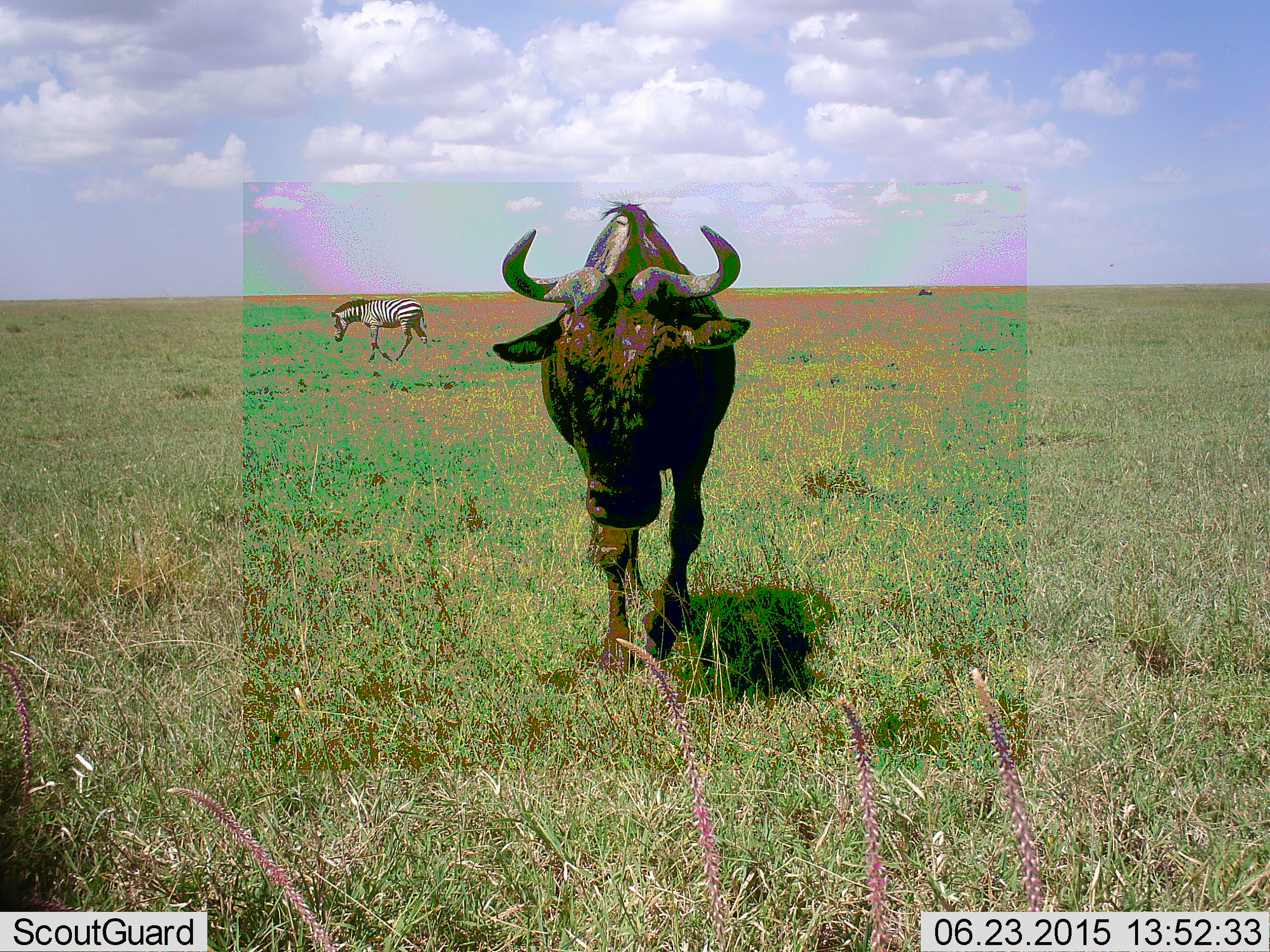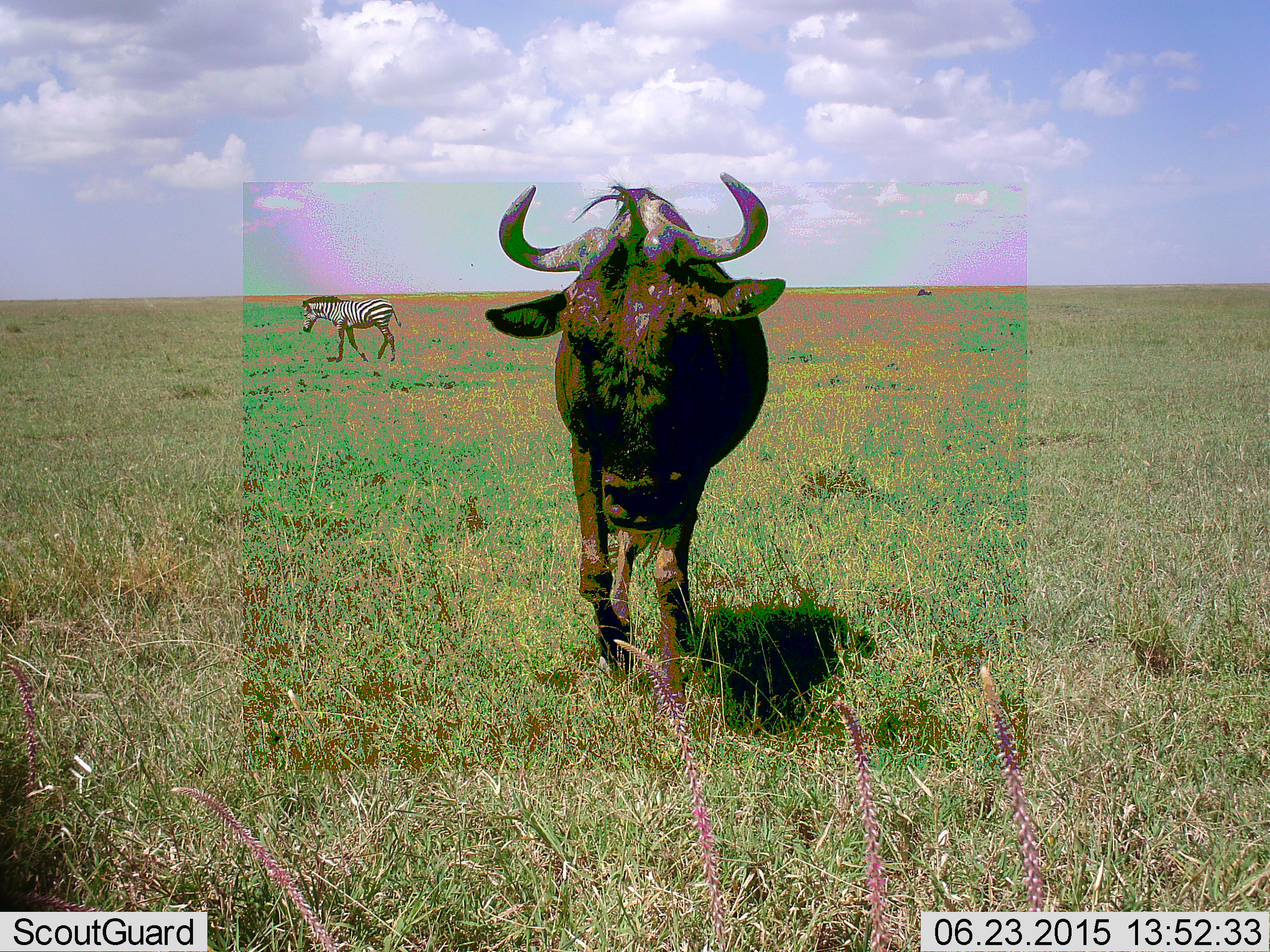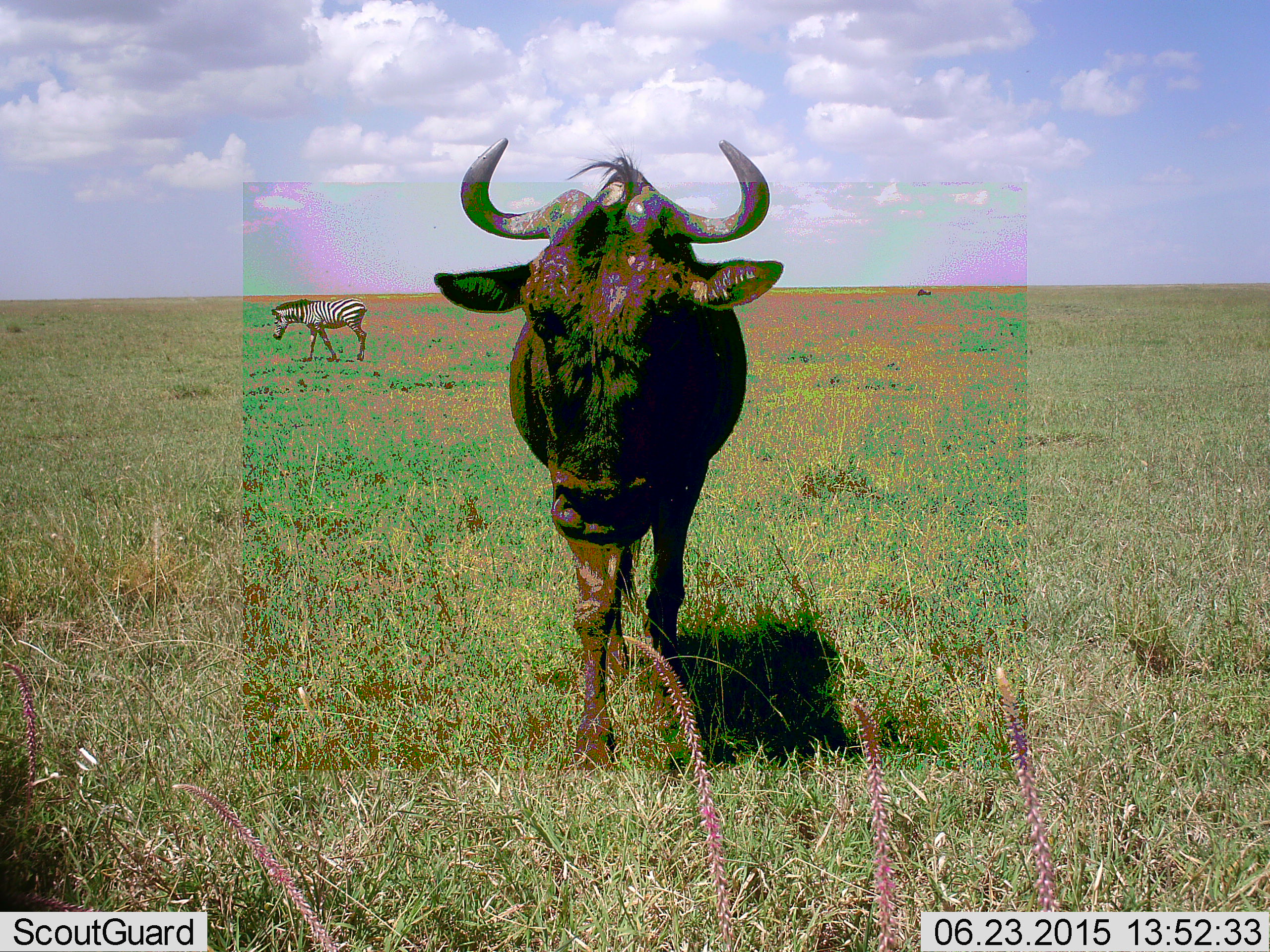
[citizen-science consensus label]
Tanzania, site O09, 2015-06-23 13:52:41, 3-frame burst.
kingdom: Animalia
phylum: Chordata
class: Mammalia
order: Artiodactyla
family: Bovidae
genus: Connochaetes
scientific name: Connochaetes taurinus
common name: blue wildebeest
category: wildebeest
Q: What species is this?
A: Wildebeest (blue wildebeest) (Connochaetes taurinus).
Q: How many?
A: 1.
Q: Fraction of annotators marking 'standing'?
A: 30%.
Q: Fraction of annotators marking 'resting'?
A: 0%.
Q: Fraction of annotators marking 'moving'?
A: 90%.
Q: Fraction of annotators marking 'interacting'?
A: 0%.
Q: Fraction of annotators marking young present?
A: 0%.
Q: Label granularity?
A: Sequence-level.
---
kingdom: Animalia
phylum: Chordata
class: Mammalia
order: Perissodactyla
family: Equidae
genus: Equus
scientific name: Equus quagga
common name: plains zebra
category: zebra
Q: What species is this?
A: Zebra (plains zebra) (Equus quagga).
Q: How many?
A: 1.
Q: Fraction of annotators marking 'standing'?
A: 0%.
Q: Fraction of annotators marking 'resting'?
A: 0%.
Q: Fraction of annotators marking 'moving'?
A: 100%.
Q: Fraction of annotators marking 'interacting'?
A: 0%.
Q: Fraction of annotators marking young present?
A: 0%.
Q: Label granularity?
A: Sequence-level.